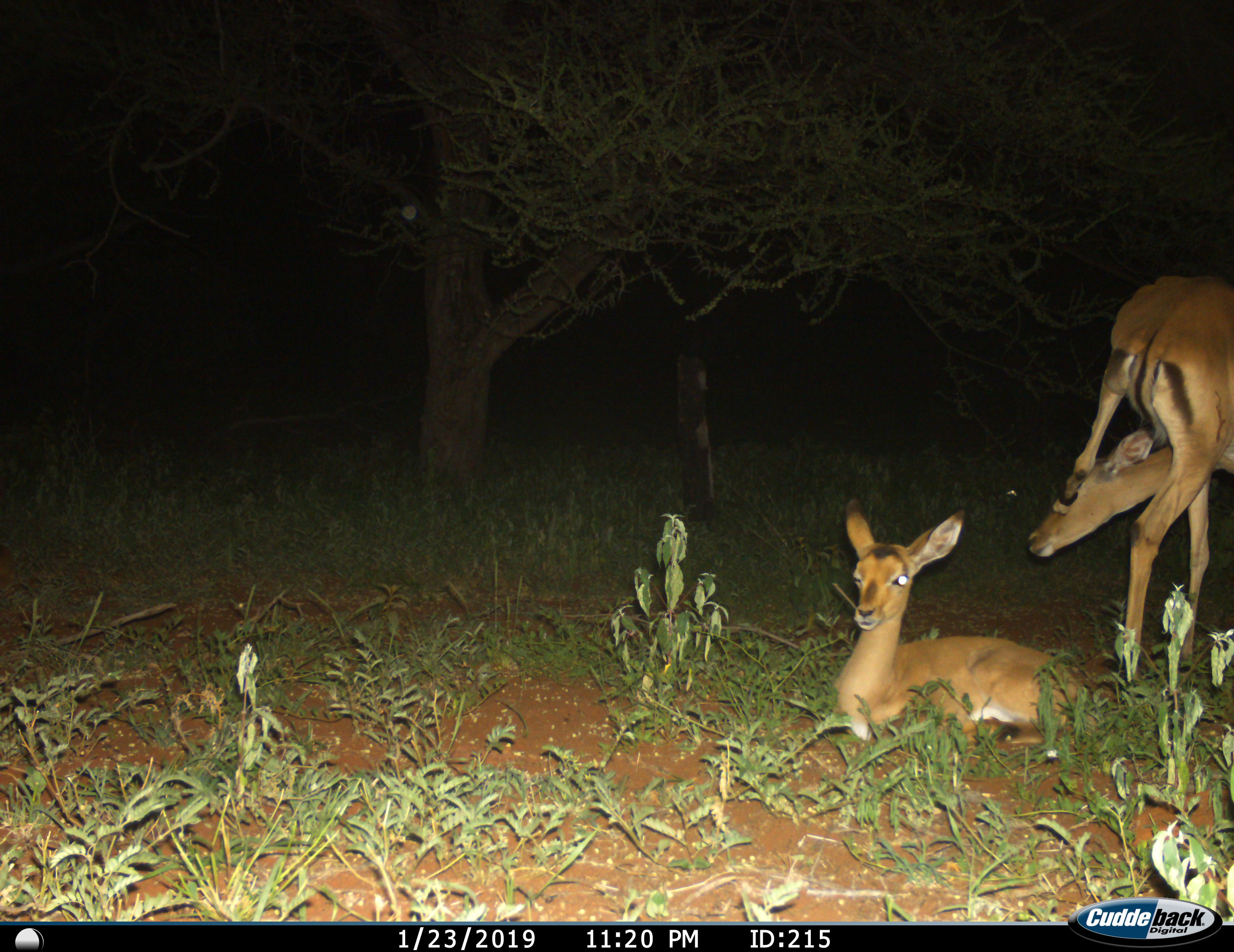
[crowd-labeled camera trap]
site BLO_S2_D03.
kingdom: Animalia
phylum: Chordata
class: Mammalia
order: Artiodactyla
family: Bovidae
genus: Aepyceros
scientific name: Aepyceros melampus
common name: impala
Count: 2.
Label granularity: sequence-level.